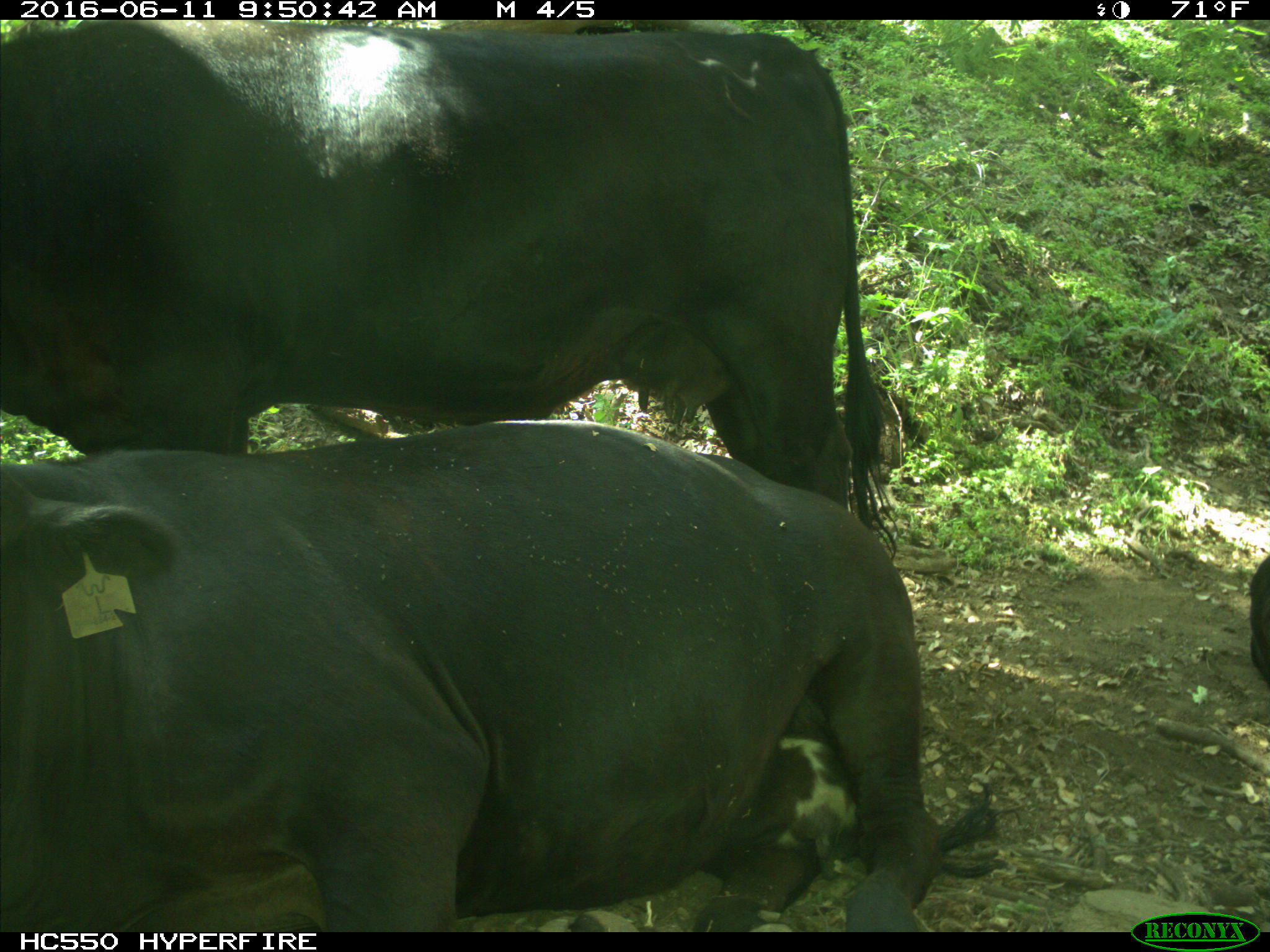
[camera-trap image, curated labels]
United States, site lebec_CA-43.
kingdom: Animalia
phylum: Chordata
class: Mammalia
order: Artiodactyla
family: Bovidae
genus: Bos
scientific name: Bos taurus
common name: domestic cow